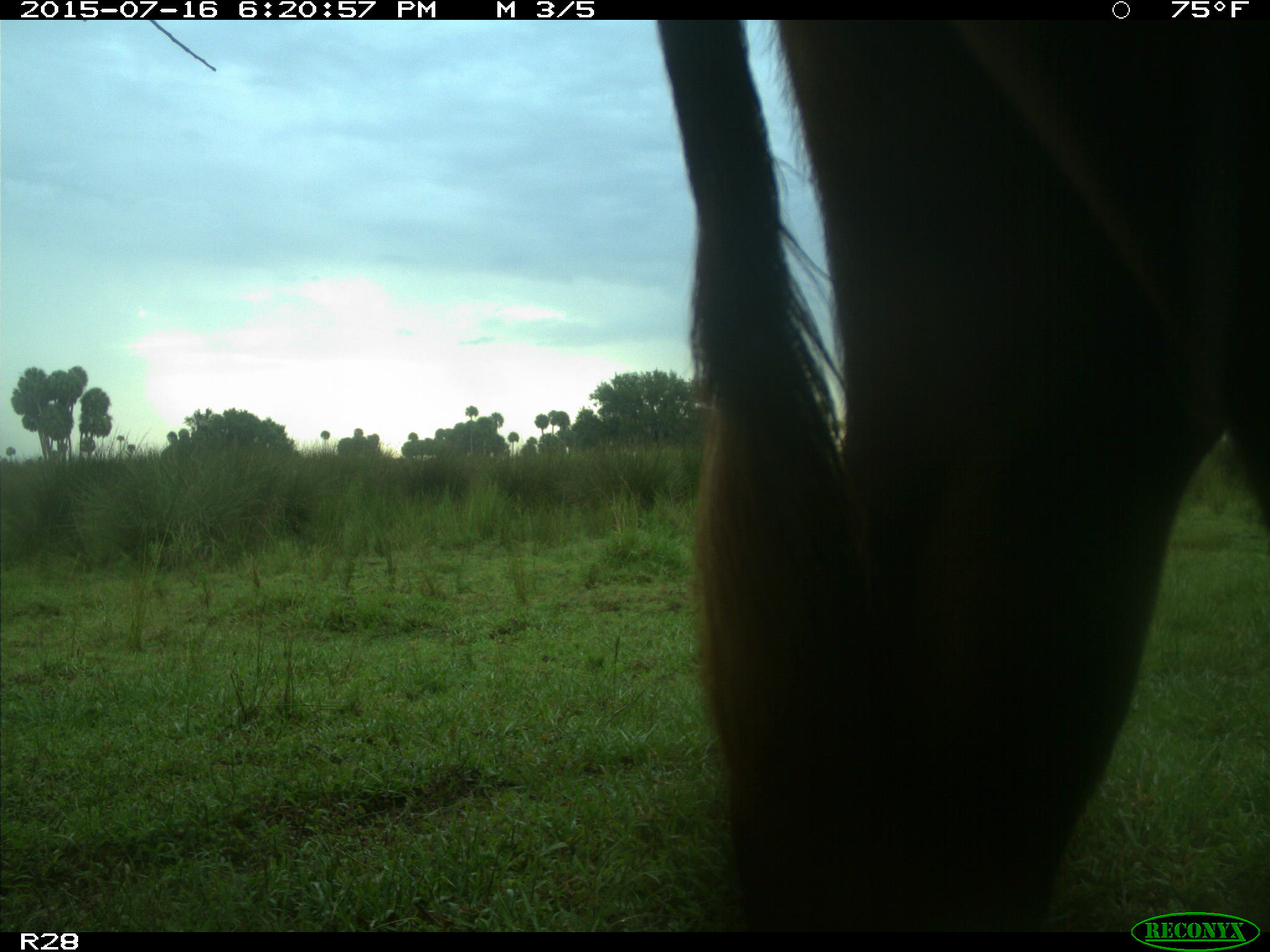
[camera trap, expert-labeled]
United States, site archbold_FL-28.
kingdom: Animalia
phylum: Chordata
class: Mammalia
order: Artiodactyla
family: Bovidae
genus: Bos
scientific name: Bos taurus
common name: domestic cow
Bos taurus (domestic cow).